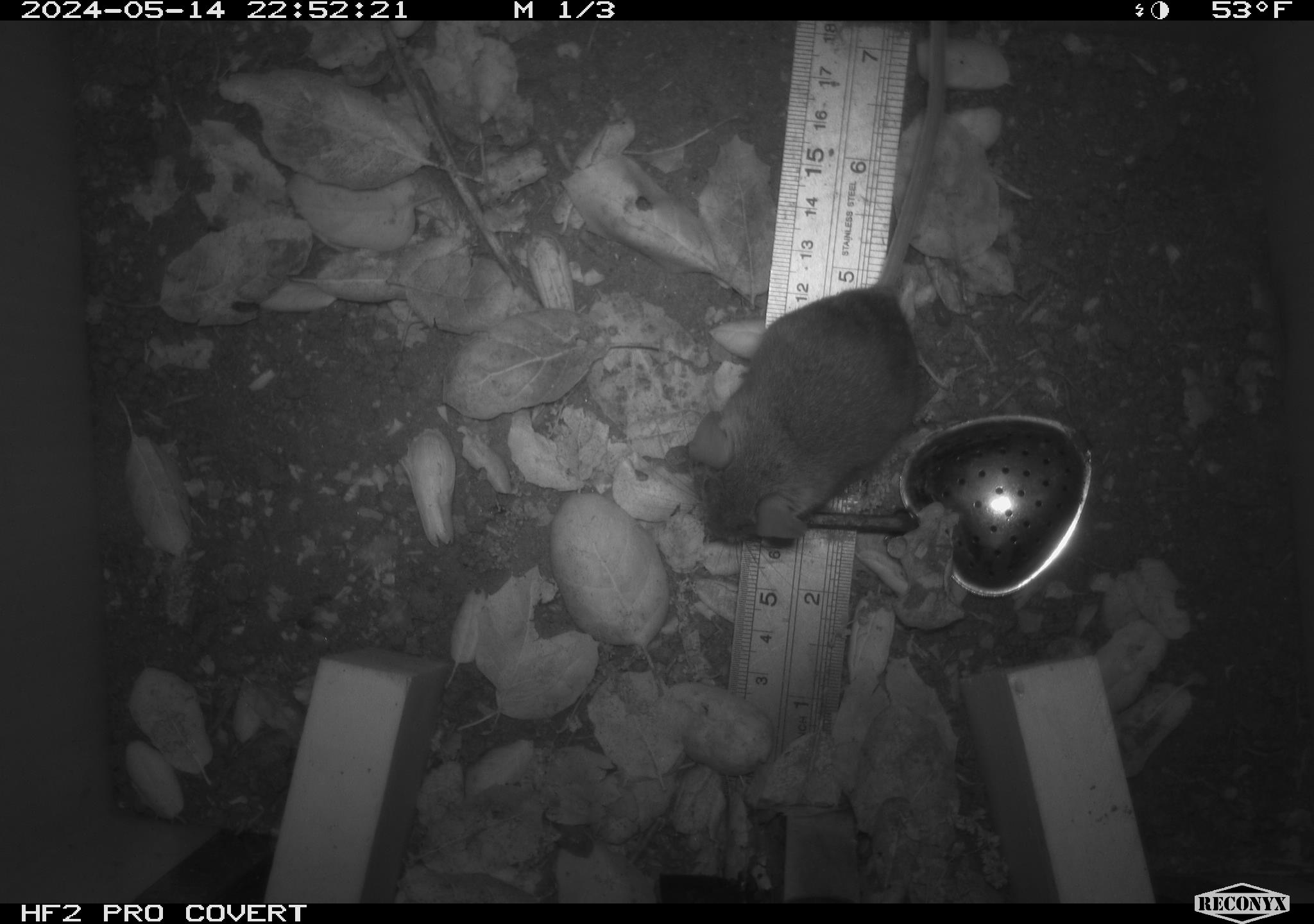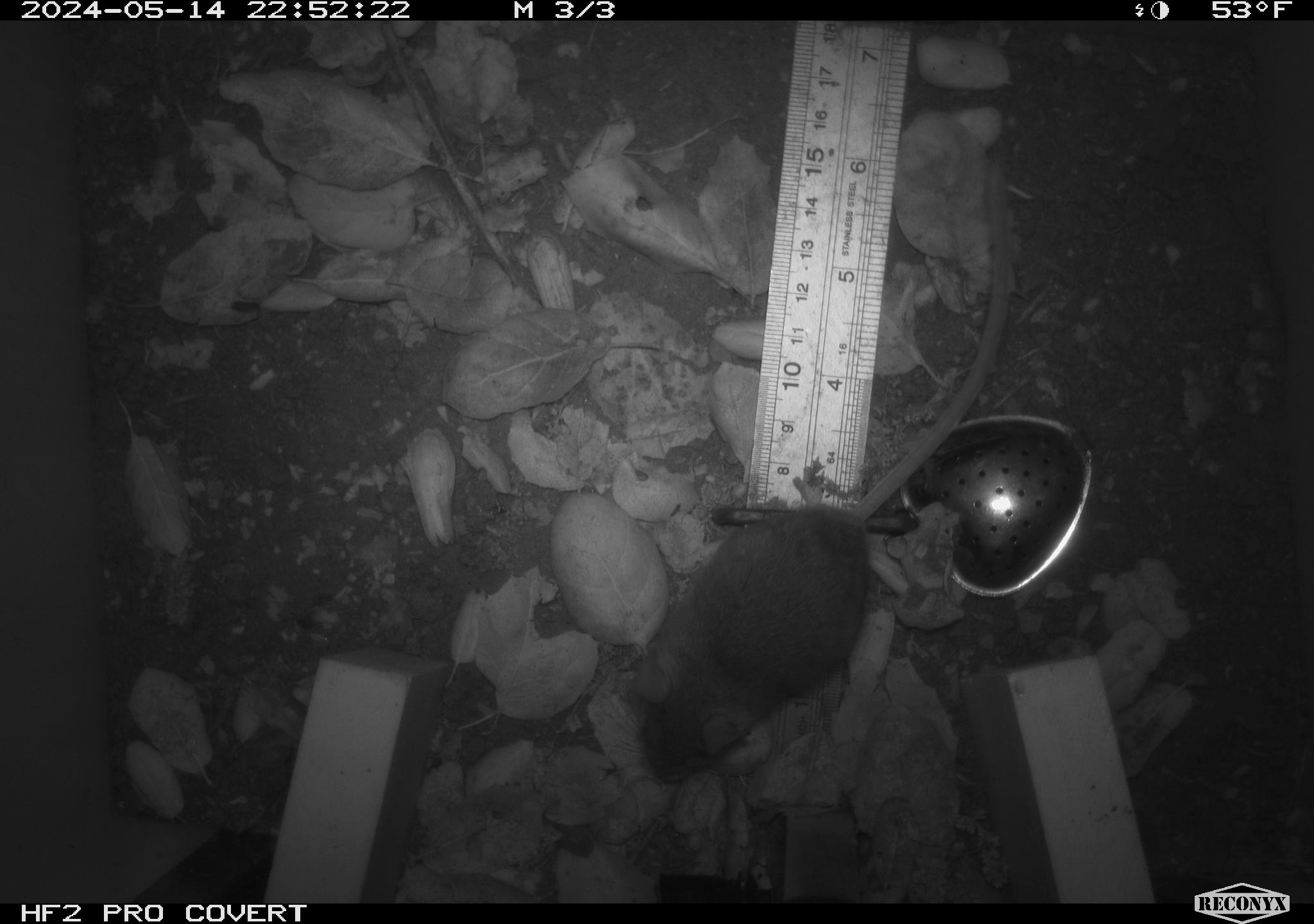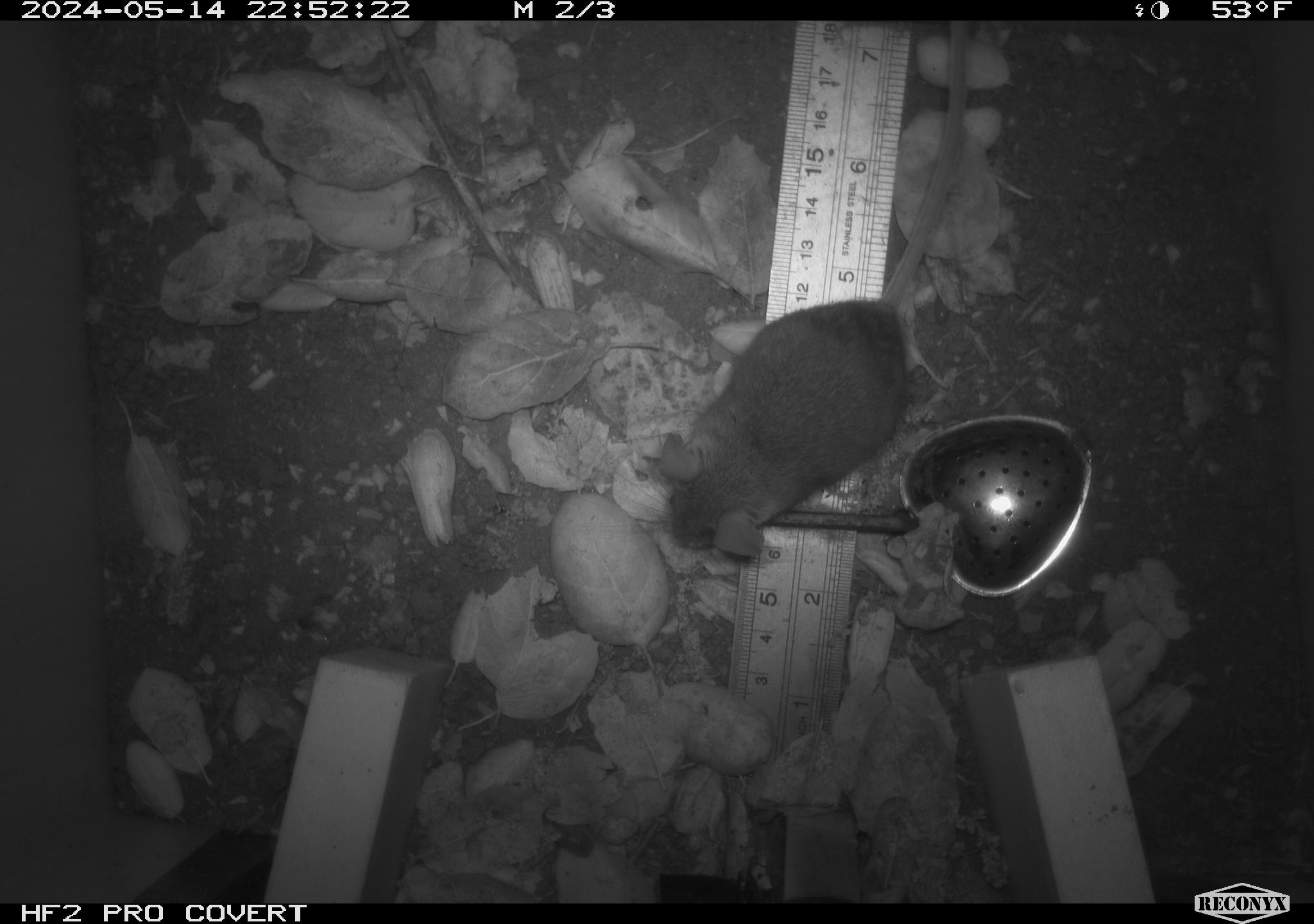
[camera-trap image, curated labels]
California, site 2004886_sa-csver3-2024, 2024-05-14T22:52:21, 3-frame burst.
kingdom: Animalia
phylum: Chordata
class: Mammalia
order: Rodentia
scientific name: Rodentia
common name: rodent